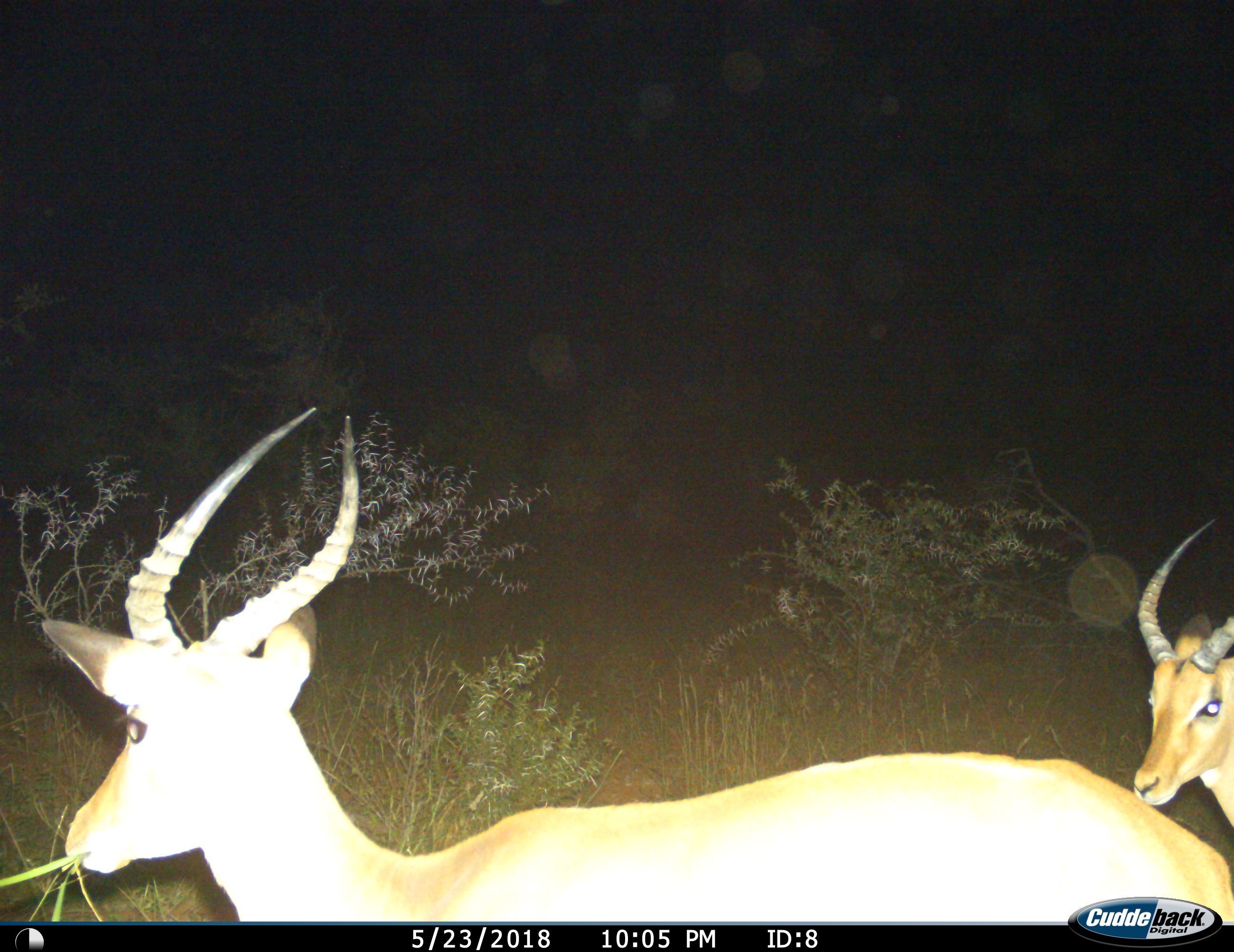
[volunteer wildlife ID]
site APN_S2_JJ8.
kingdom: Animalia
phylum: Chordata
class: Mammalia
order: Artiodactyla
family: Bovidae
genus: Aepyceros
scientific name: Aepyceros melampus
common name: impala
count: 2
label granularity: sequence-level